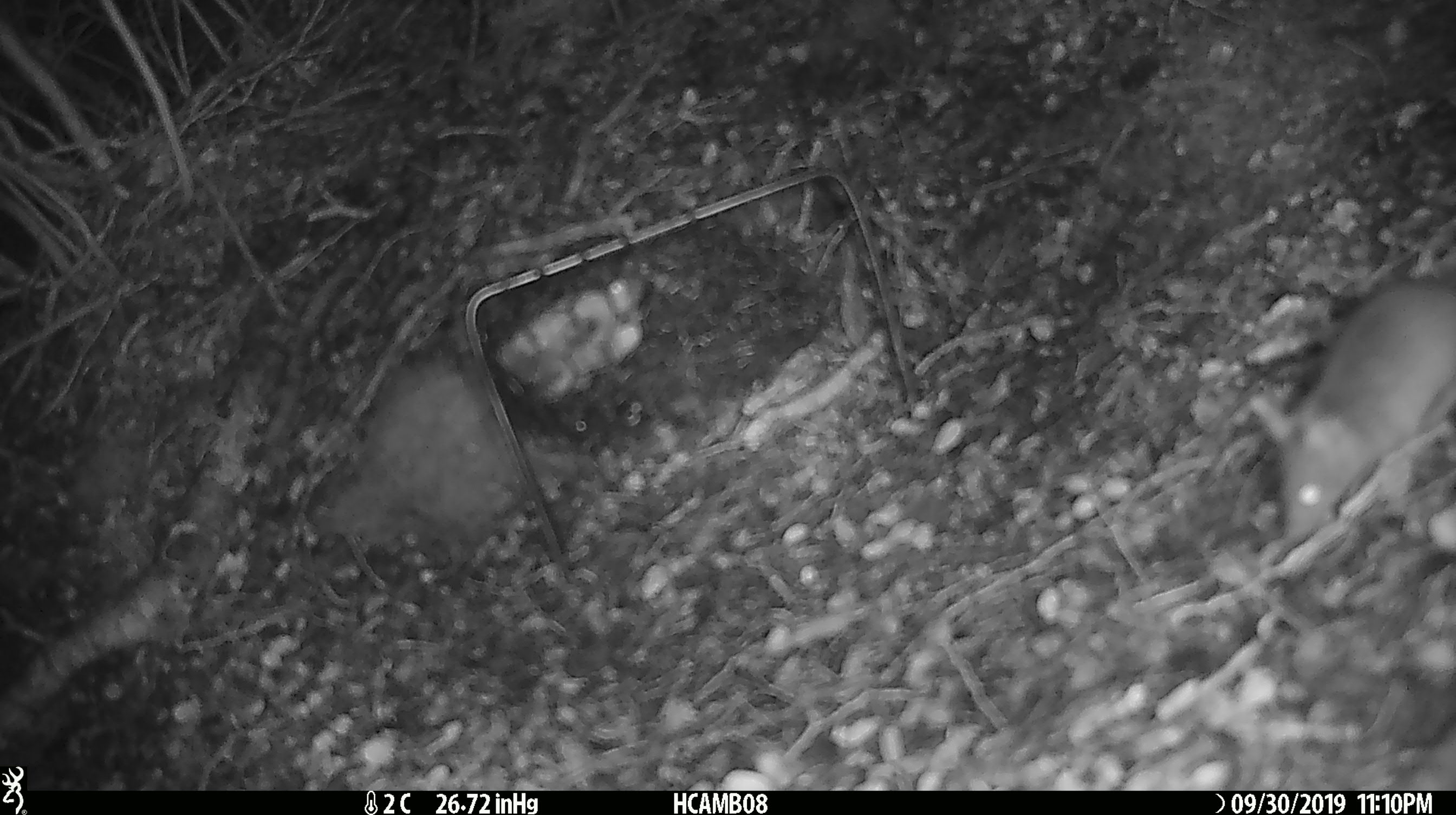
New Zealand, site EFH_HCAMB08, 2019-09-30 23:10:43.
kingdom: Animalia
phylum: Chordata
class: Mammalia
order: Rodentia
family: Muridae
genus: Mus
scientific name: Mus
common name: mouse